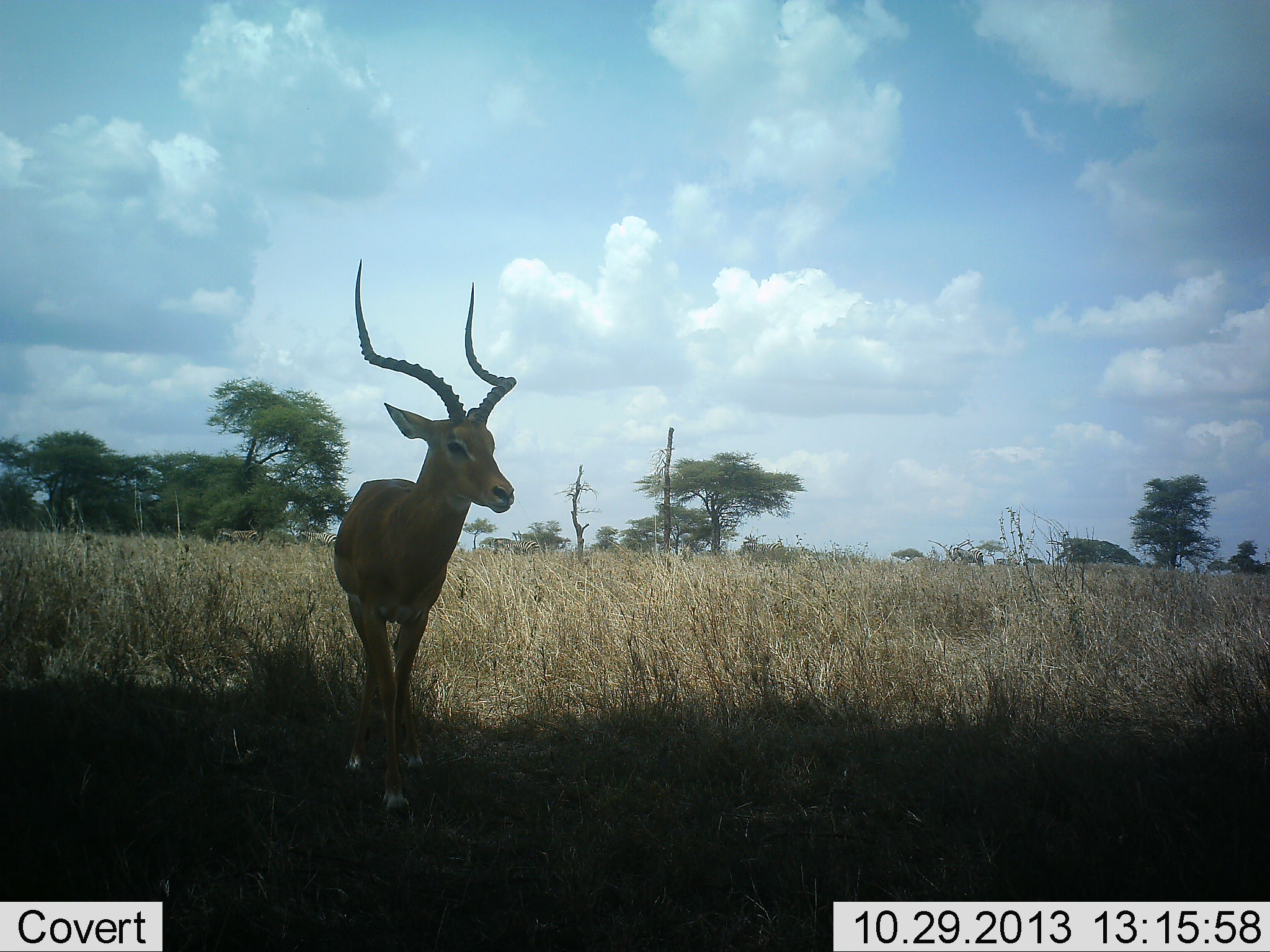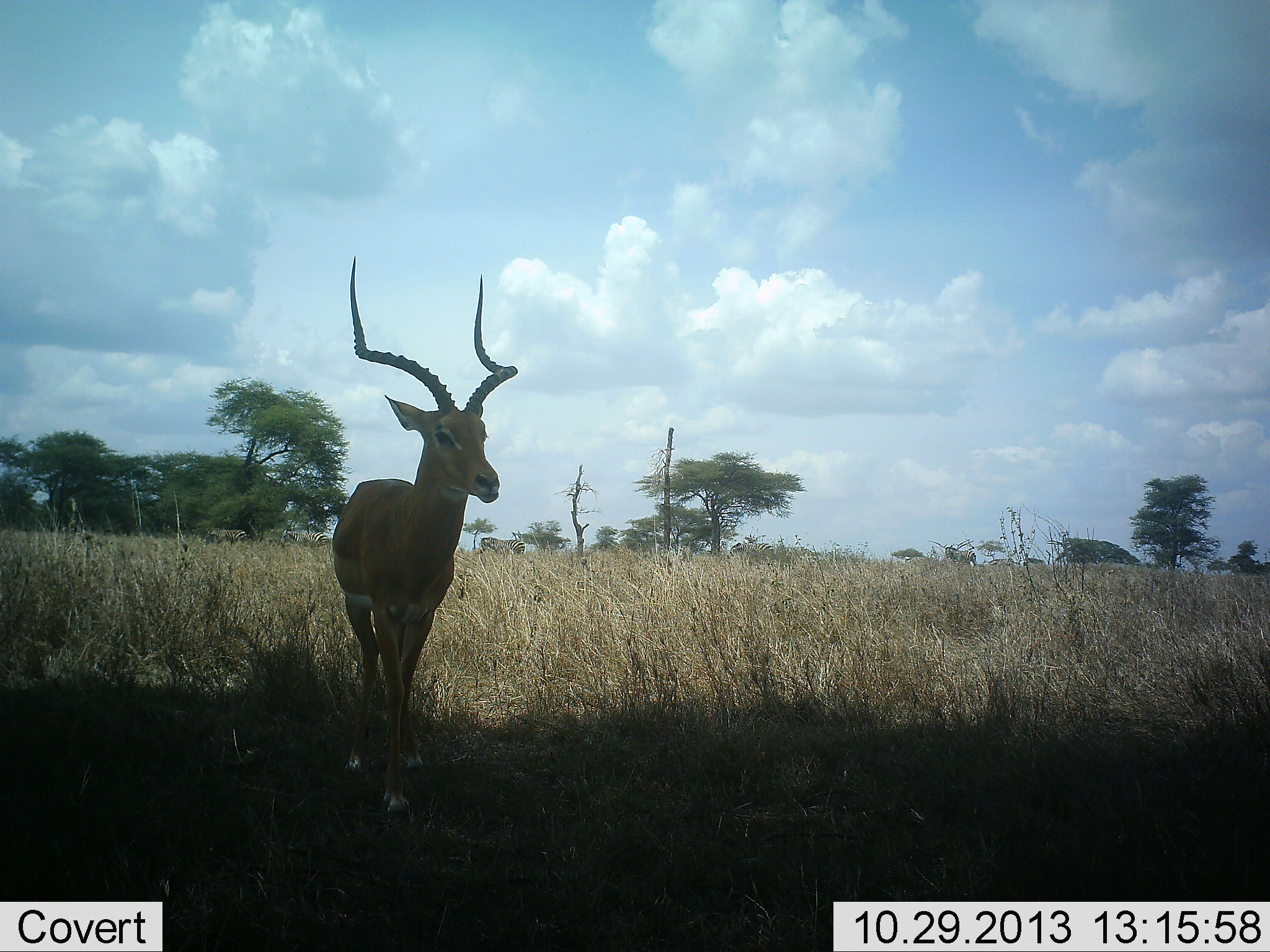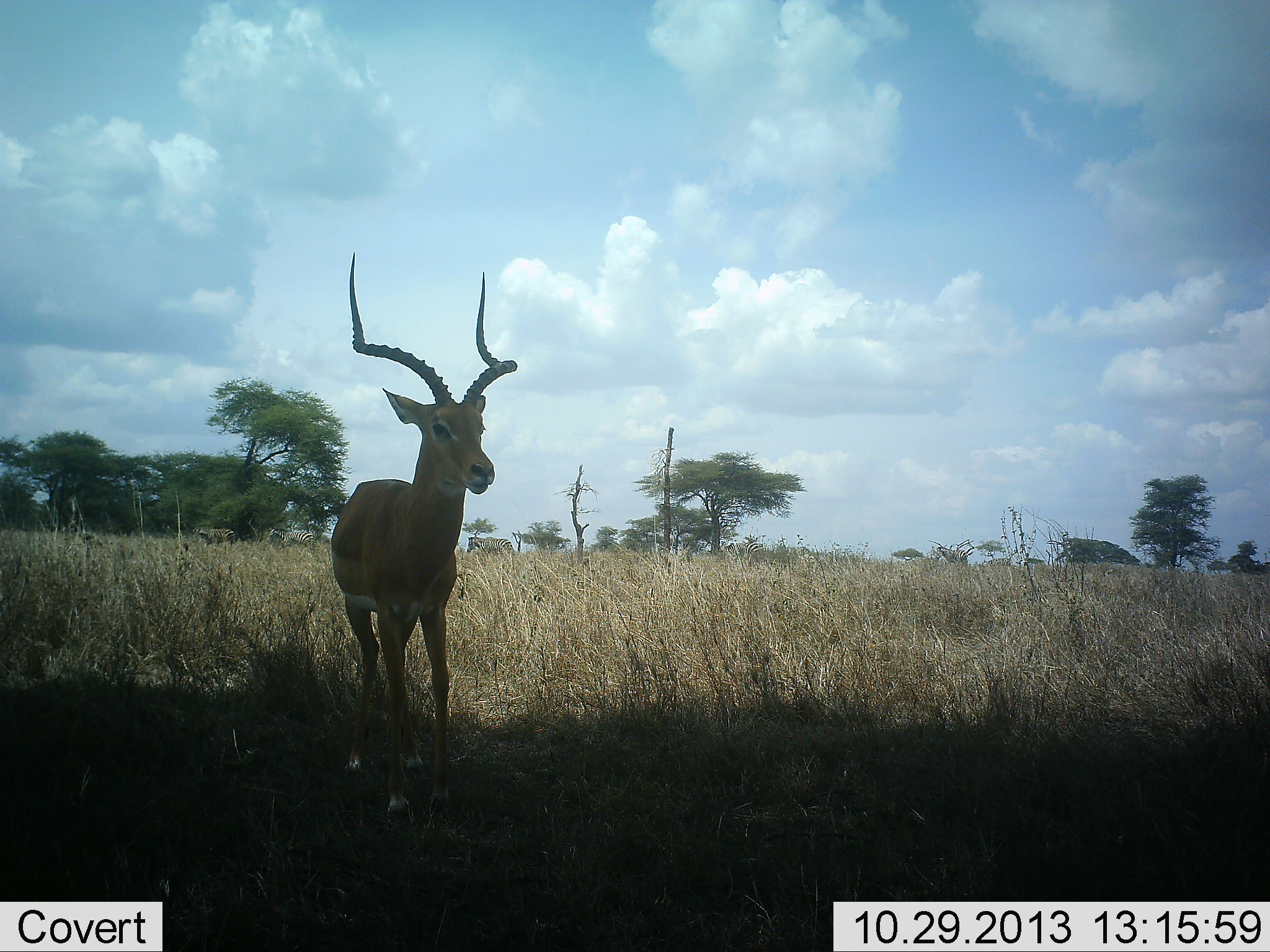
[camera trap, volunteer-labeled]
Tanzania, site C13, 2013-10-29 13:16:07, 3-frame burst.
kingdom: Animalia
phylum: Chordata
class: Mammalia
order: Artiodactyla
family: Bovidae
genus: Aepyceros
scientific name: Aepyceros melampus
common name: impala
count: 1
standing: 91%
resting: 0%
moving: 22%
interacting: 0%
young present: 0%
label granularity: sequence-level